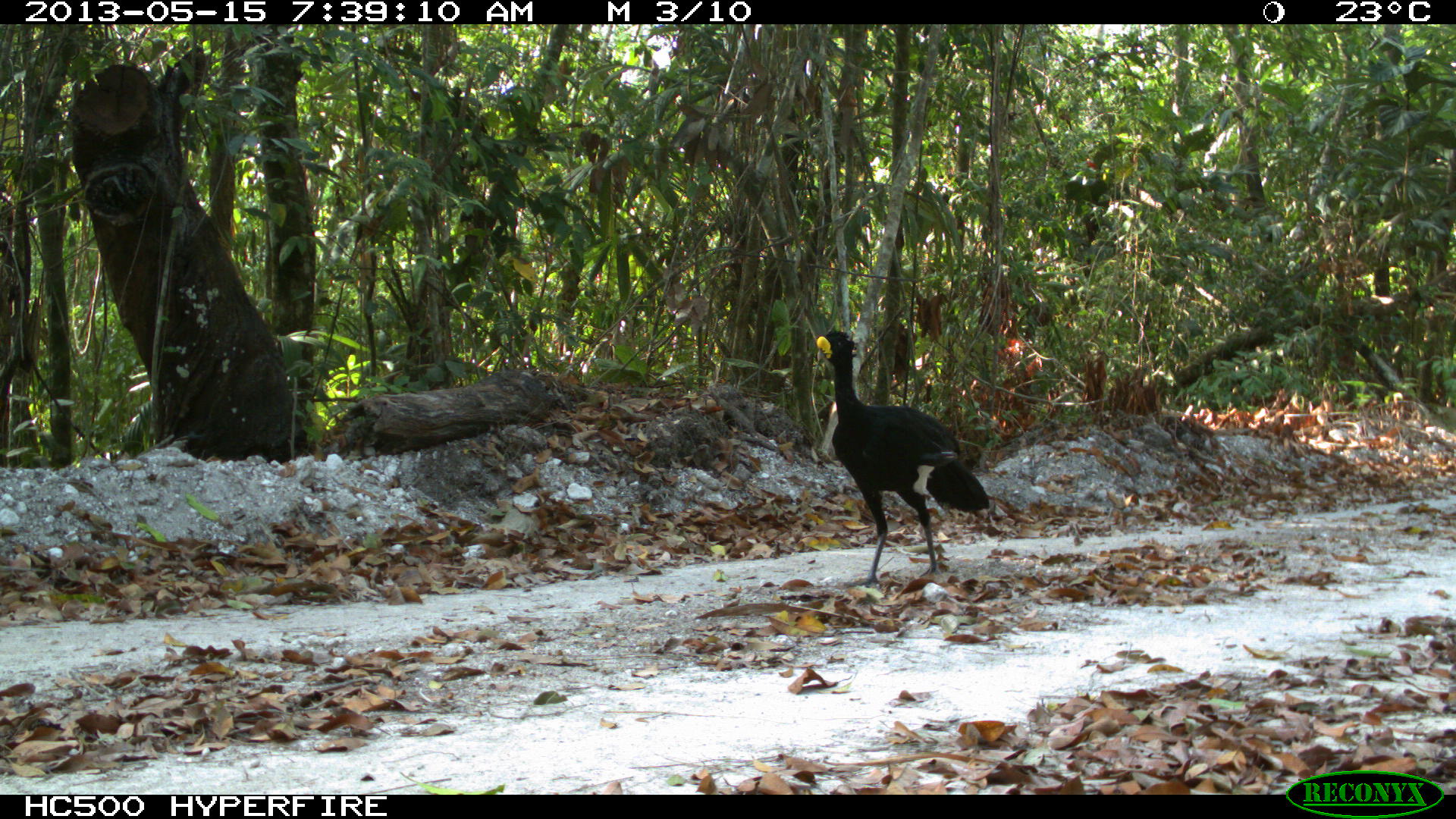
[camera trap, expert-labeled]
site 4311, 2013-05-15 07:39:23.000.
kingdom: Animalia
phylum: Chordata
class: Aves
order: Galliformes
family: Cracidae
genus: Crax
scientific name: Crax rubra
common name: great curassow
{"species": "Crax rubra (great curassow)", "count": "1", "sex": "male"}